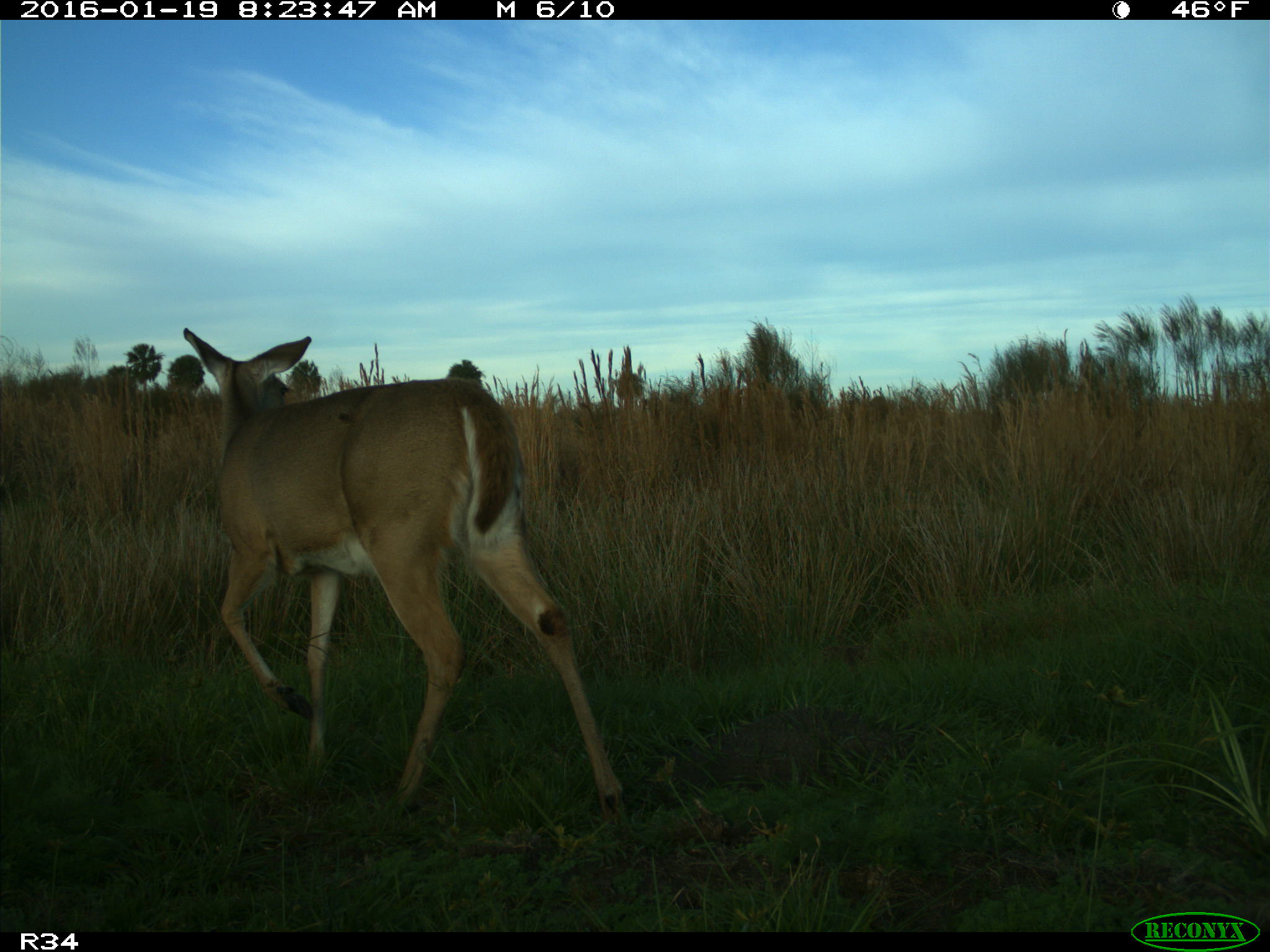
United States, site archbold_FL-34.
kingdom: Animalia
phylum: Chordata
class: Mammalia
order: Artiodactyla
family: Cervidae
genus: Odocoileus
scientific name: Odocoileus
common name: deer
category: unidentified deer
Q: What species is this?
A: Unidentified deer (deer) (Odocoileus).